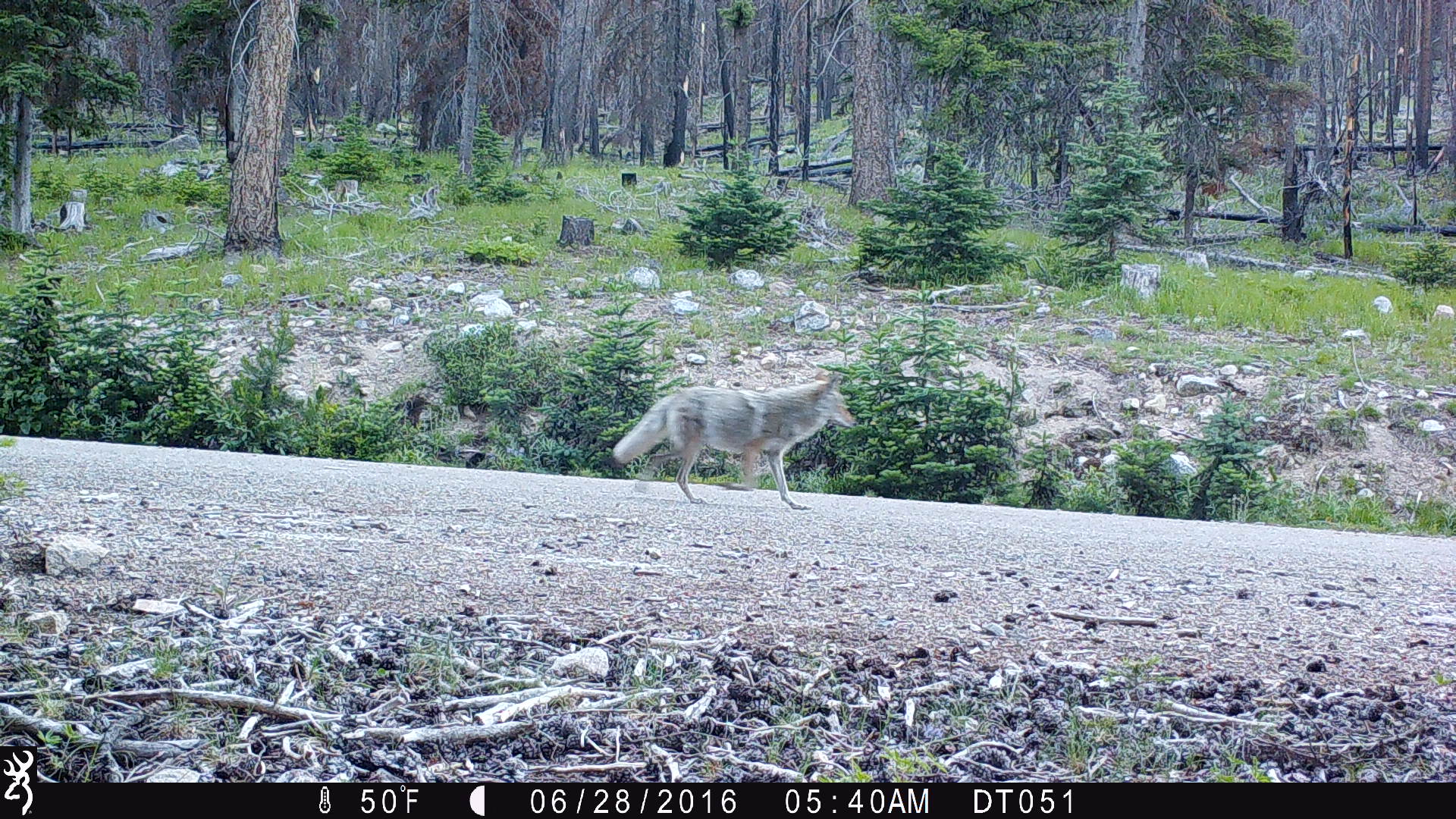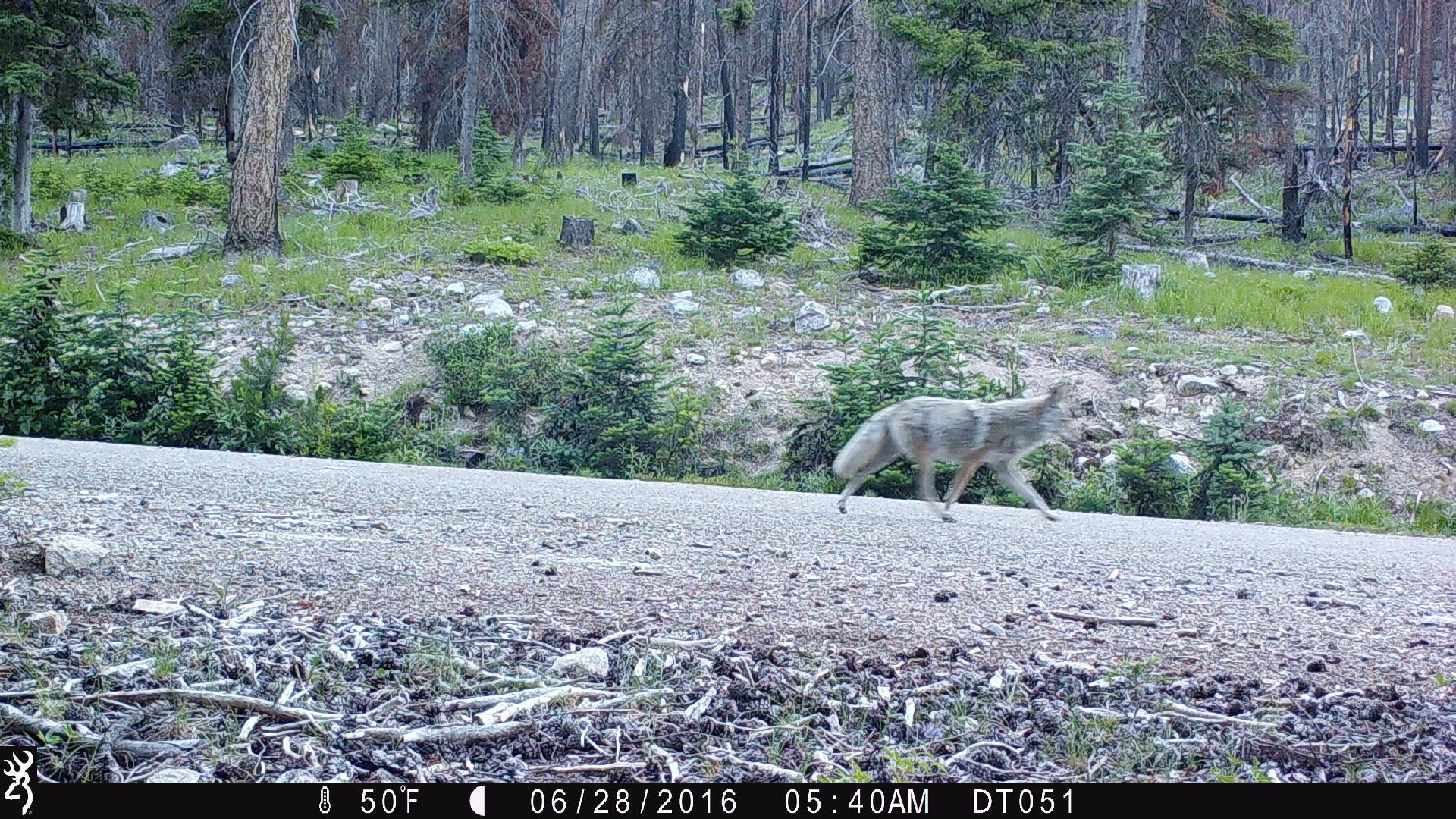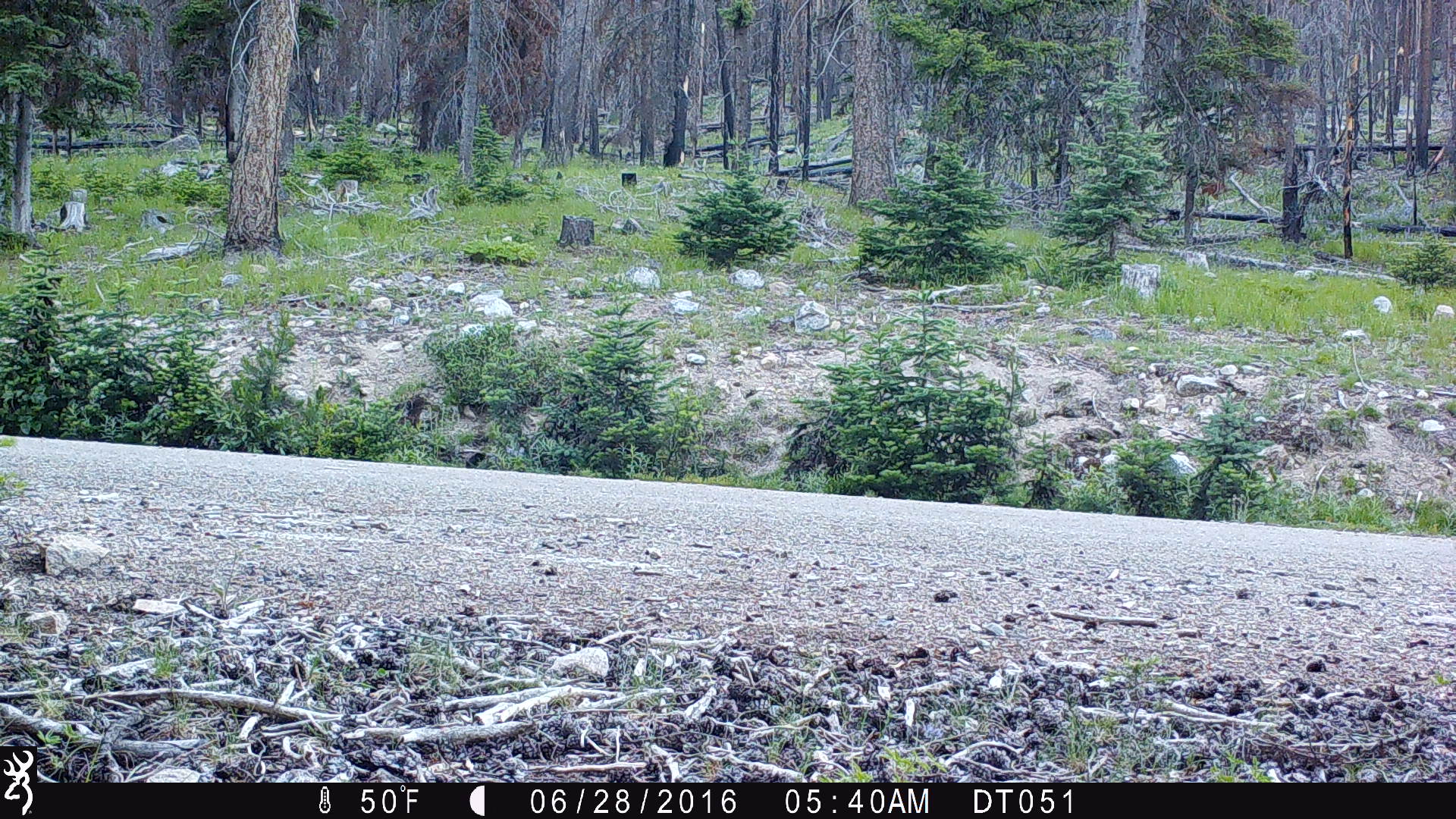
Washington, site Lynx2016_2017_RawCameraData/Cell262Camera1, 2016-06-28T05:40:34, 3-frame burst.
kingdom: Animalia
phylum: Chordata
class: Mammalia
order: Carnivora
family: Canidae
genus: Canis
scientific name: Canis latrans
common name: coyote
Canis latrans (coyote). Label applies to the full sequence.